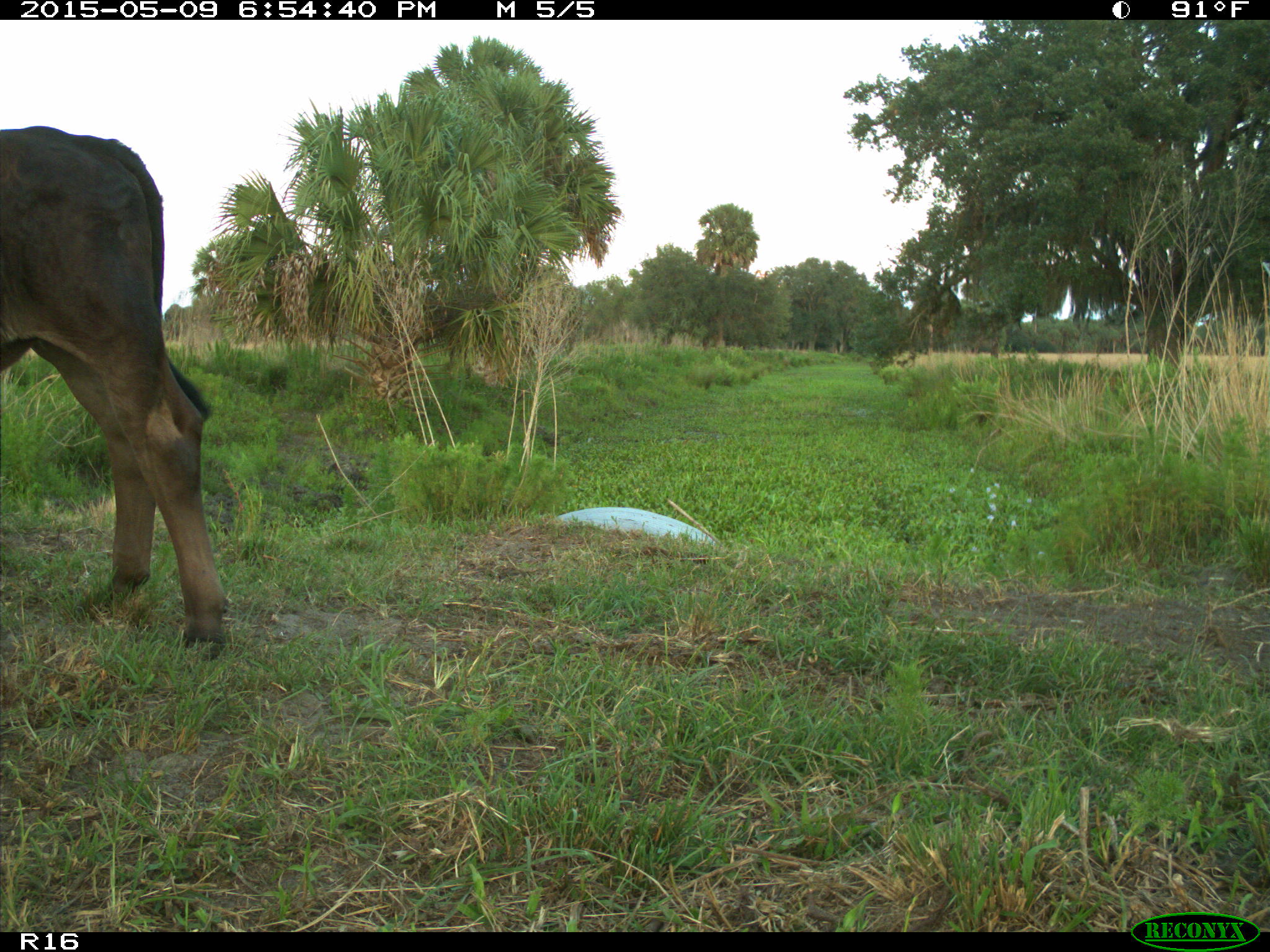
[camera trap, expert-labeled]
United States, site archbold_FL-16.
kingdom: Animalia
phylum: Chordata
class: Mammalia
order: Artiodactyla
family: Bovidae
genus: Bos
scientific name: Bos taurus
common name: domestic cow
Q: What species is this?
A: Bos taurus (domestic cow).